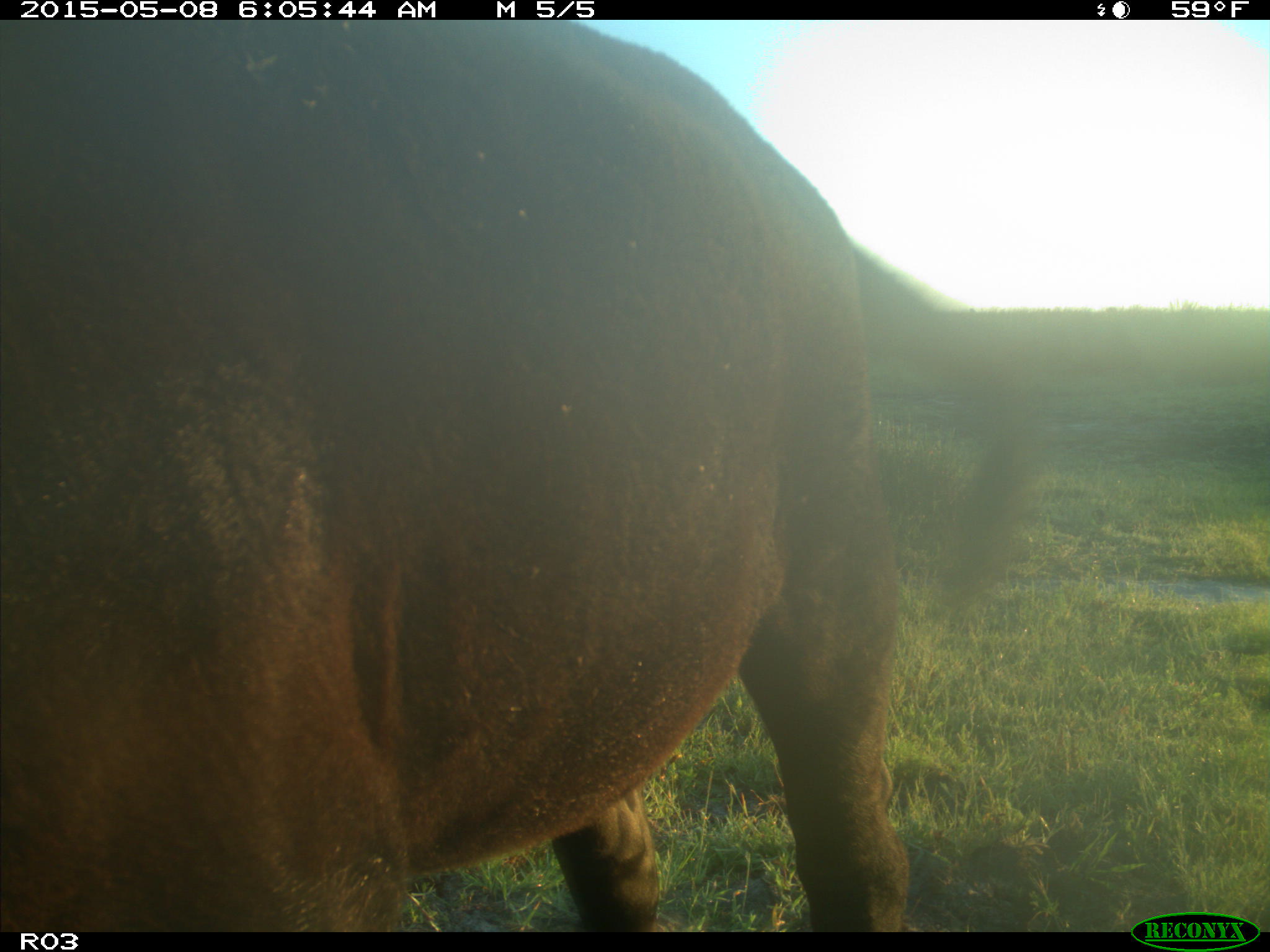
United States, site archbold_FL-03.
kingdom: Animalia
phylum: Chordata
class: Mammalia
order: Artiodactyla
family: Bovidae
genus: Bos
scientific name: Bos taurus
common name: domestic cow